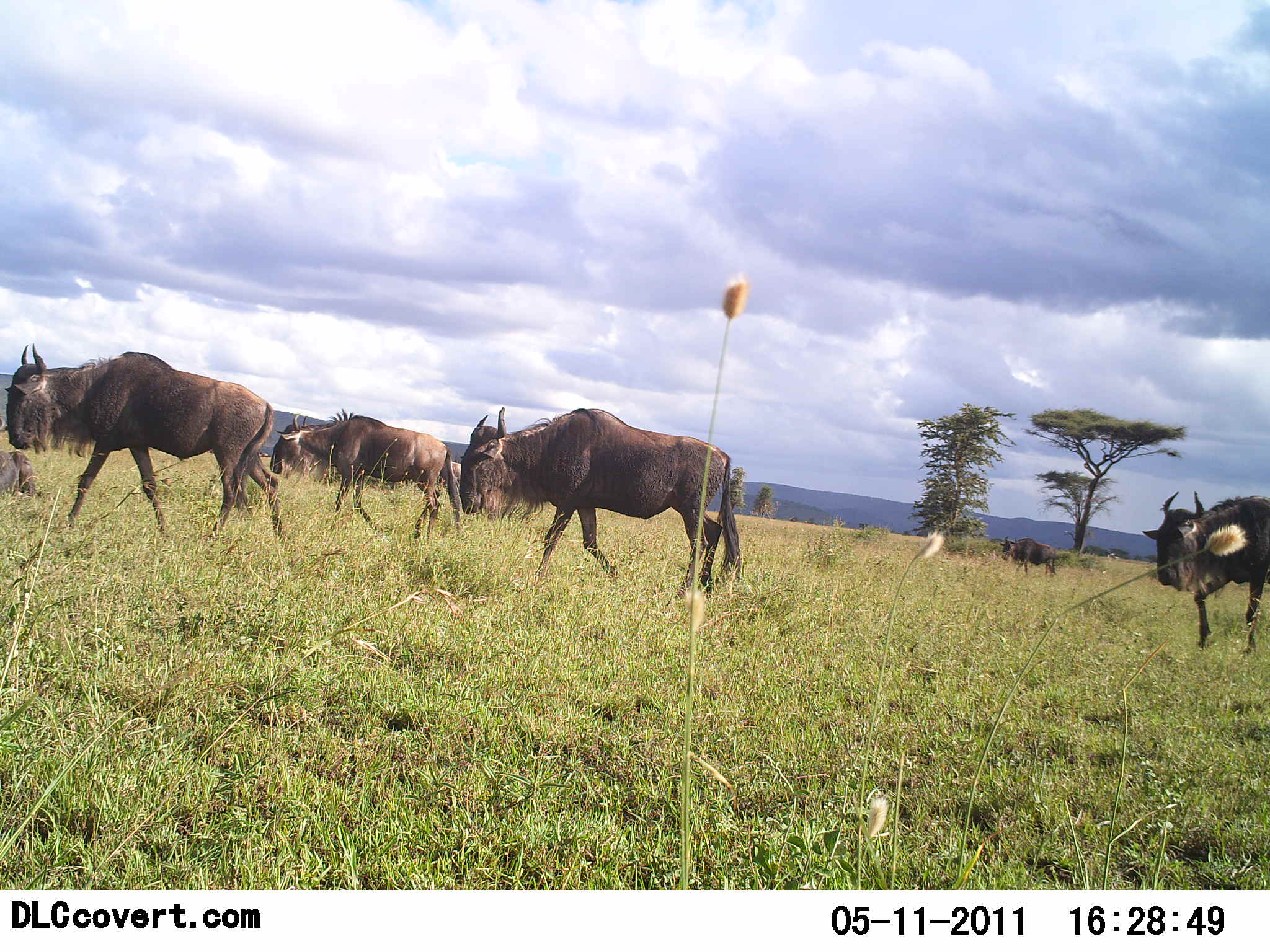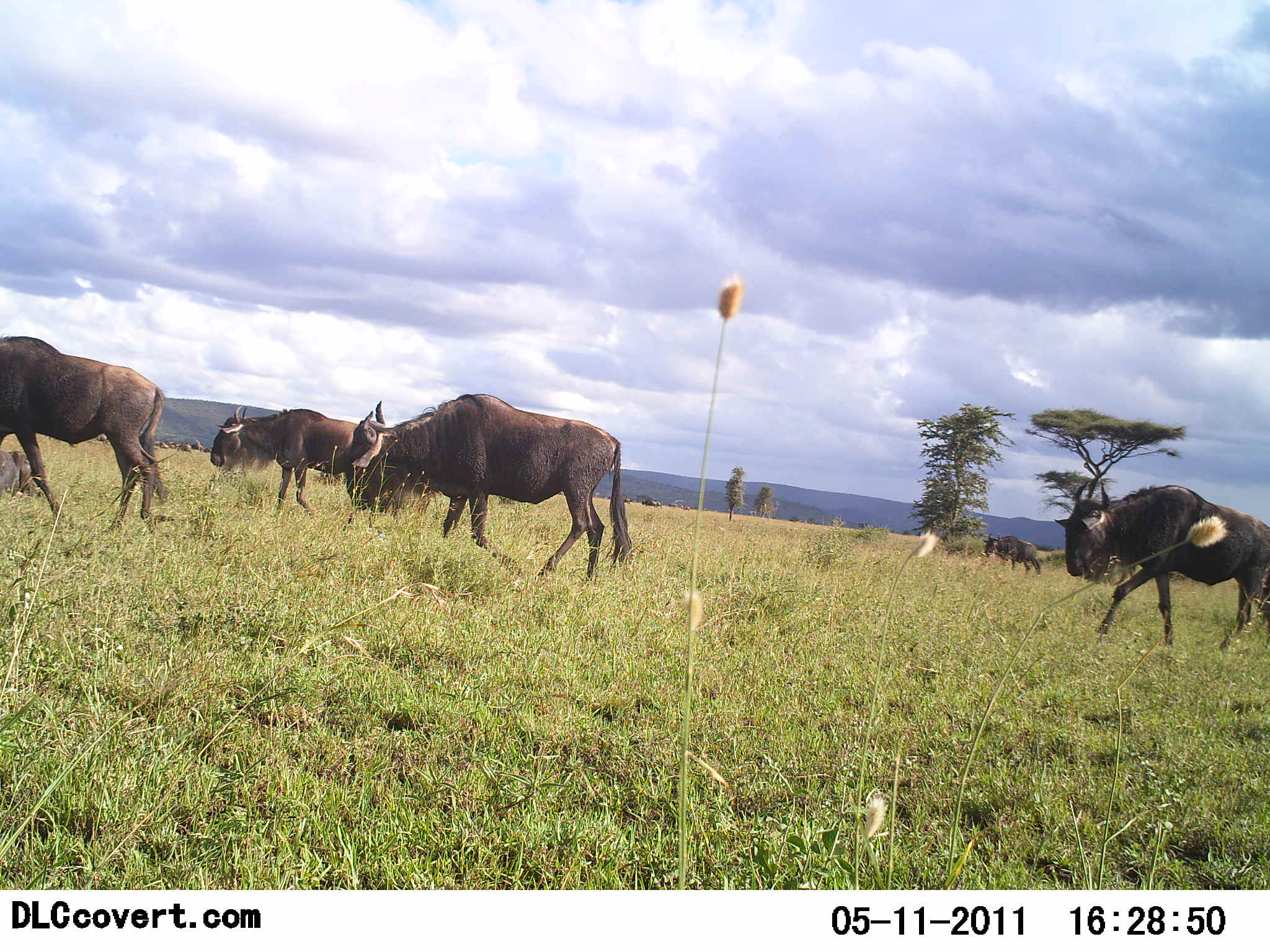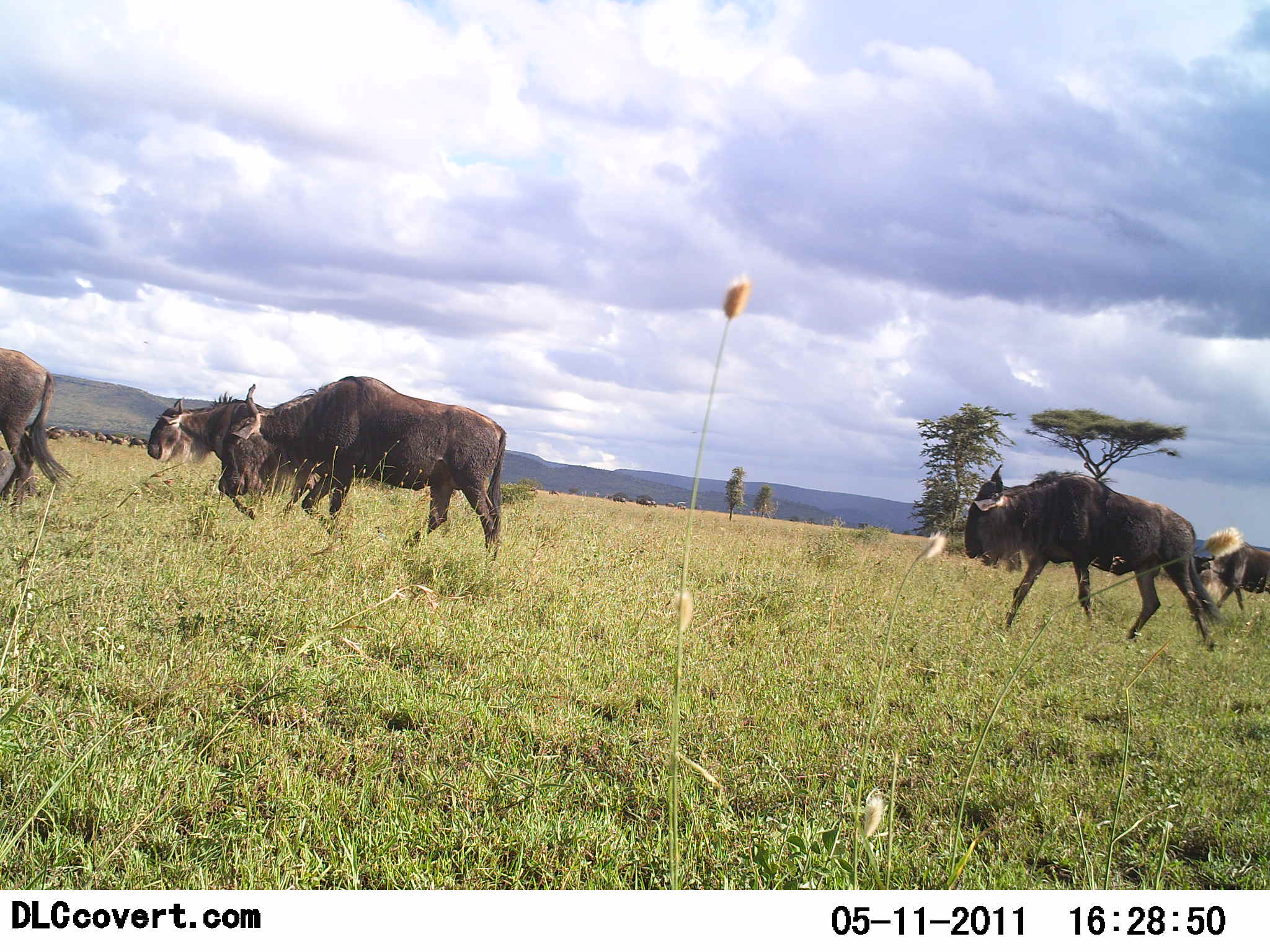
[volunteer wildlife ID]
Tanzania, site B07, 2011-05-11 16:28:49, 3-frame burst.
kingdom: Animalia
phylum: Chordata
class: Mammalia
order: Artiodactyla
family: Bovidae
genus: Connochaetes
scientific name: Connochaetes taurinus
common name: blue wildebeest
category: wildebeest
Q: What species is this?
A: Wildebeest (blue wildebeest) (Connochaetes taurinus).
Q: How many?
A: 5.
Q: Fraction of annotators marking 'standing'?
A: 0%.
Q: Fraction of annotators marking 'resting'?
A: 0%.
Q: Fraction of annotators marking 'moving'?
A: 100%.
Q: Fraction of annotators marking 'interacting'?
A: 0%.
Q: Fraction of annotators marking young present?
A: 0%.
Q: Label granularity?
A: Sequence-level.